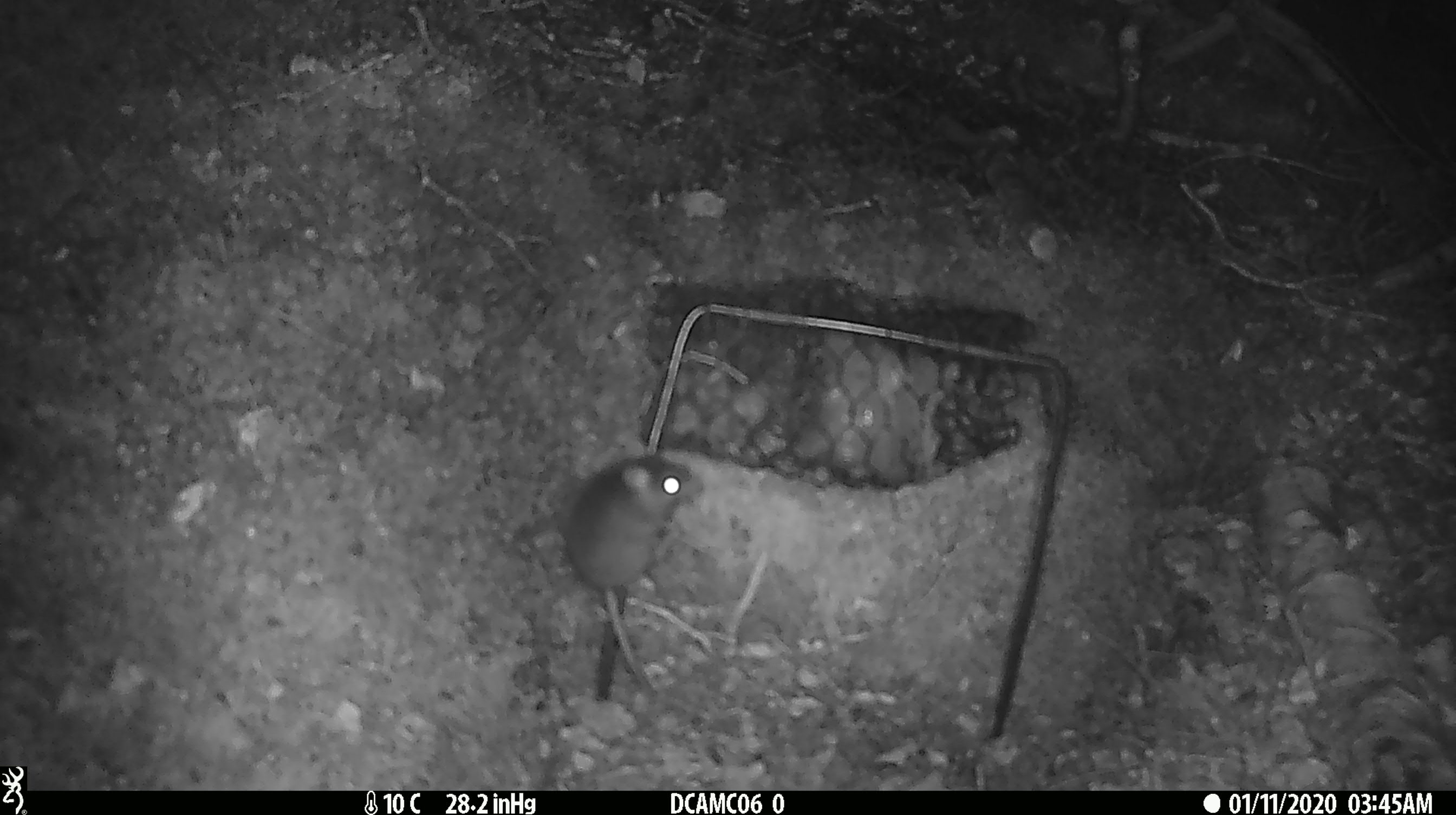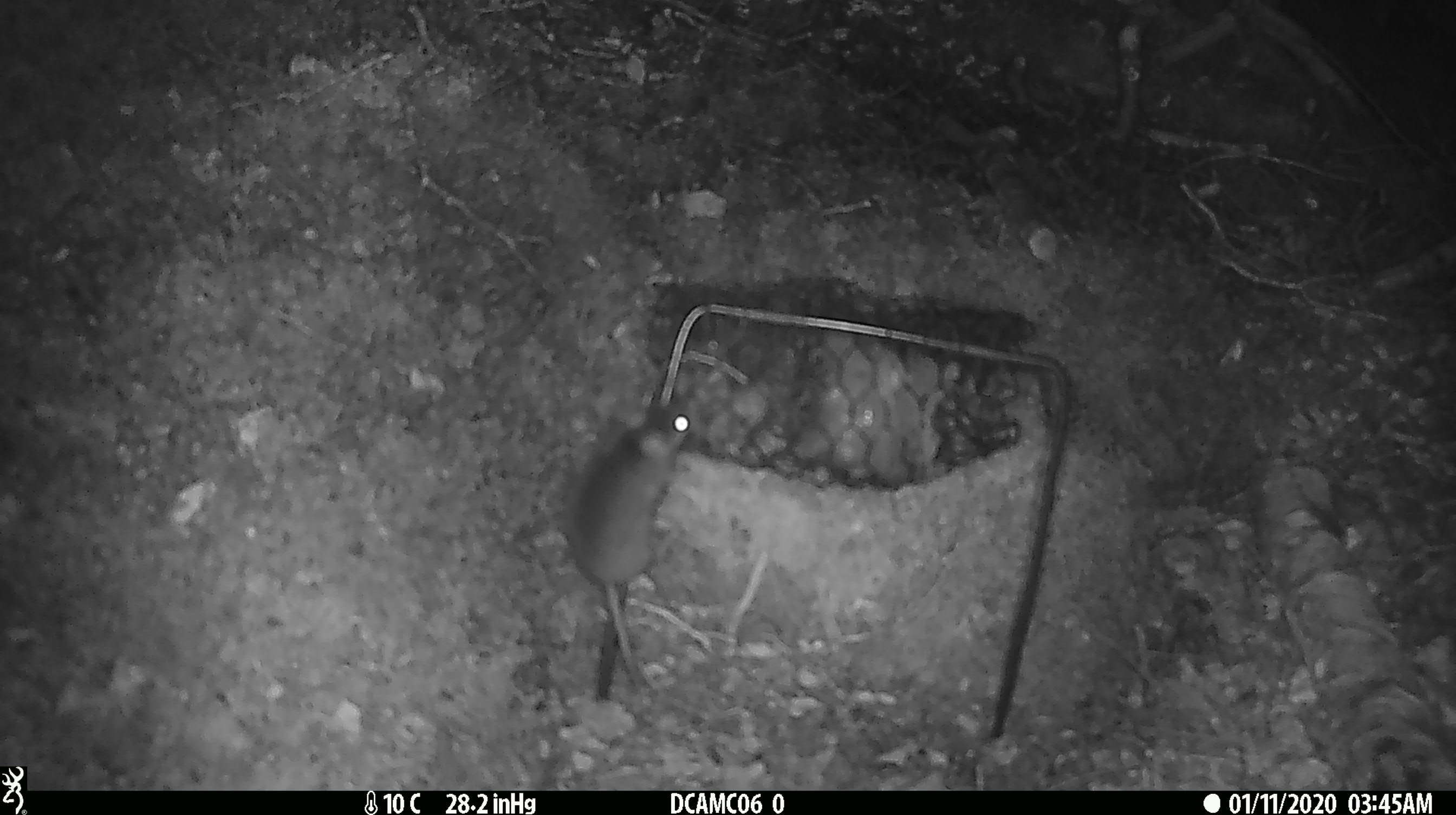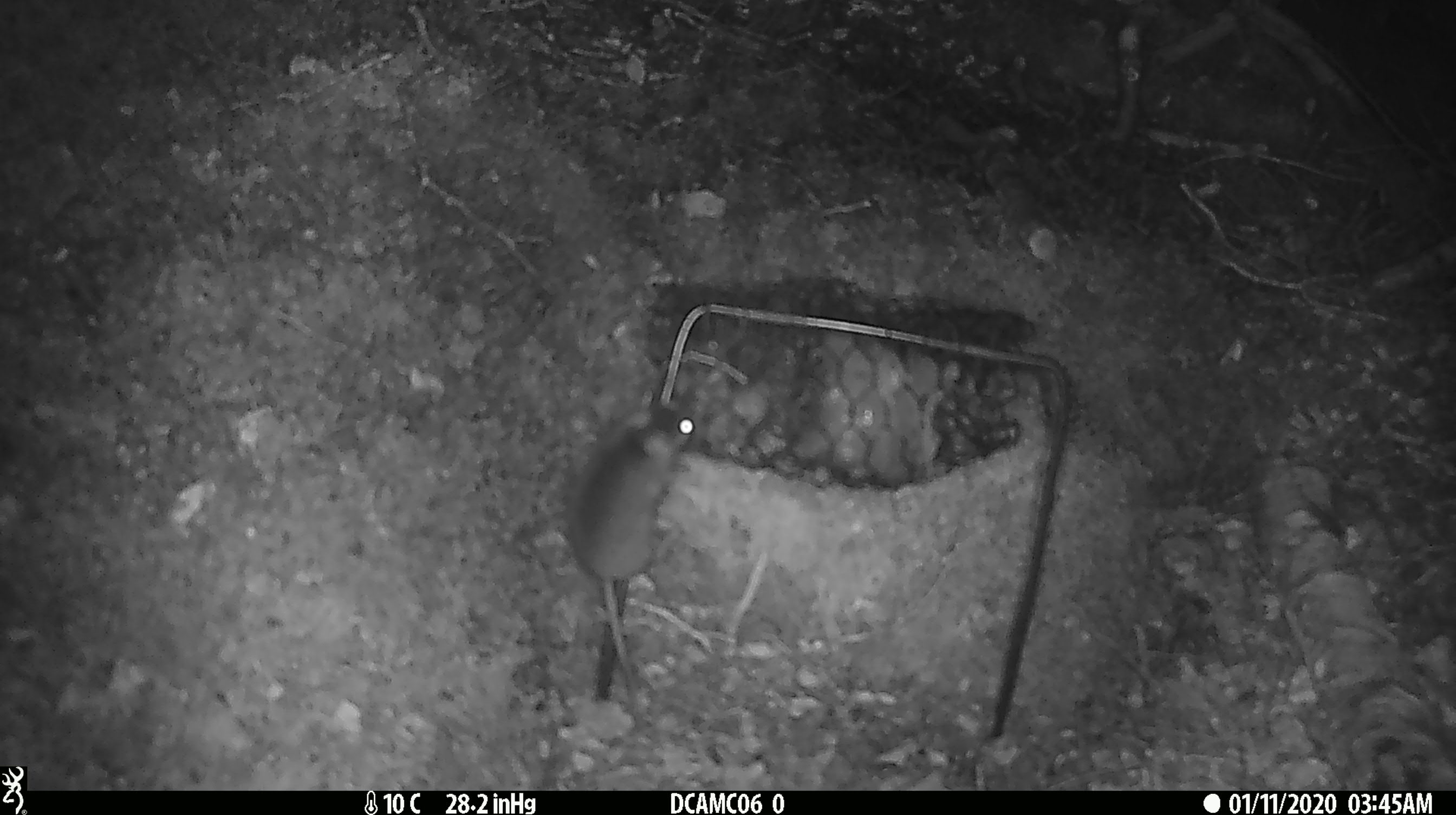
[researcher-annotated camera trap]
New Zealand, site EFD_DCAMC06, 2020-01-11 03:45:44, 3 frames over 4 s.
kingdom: Animalia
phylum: Chordata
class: Mammalia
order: Rodentia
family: Muridae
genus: Mus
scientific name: Mus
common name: mouse